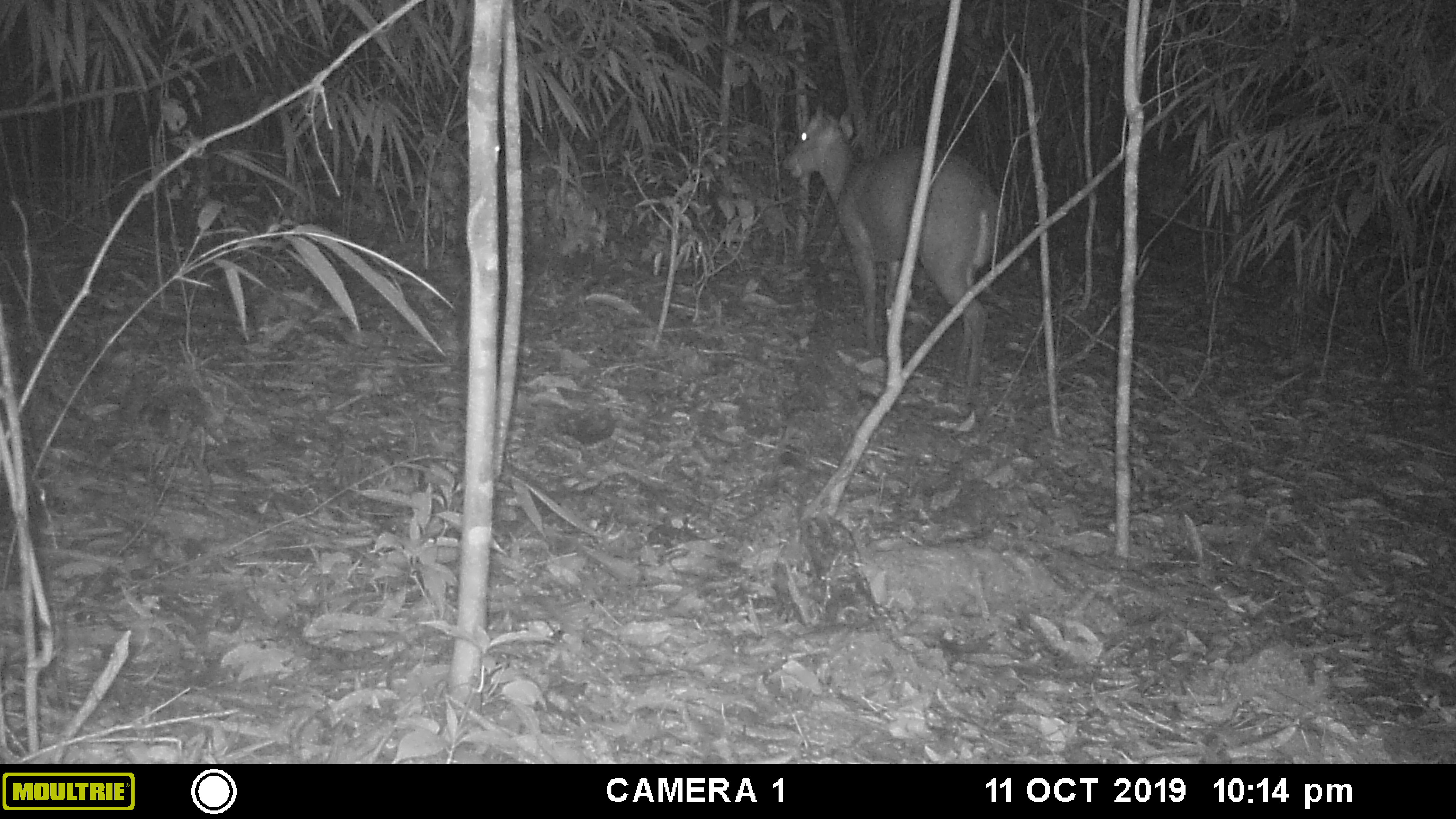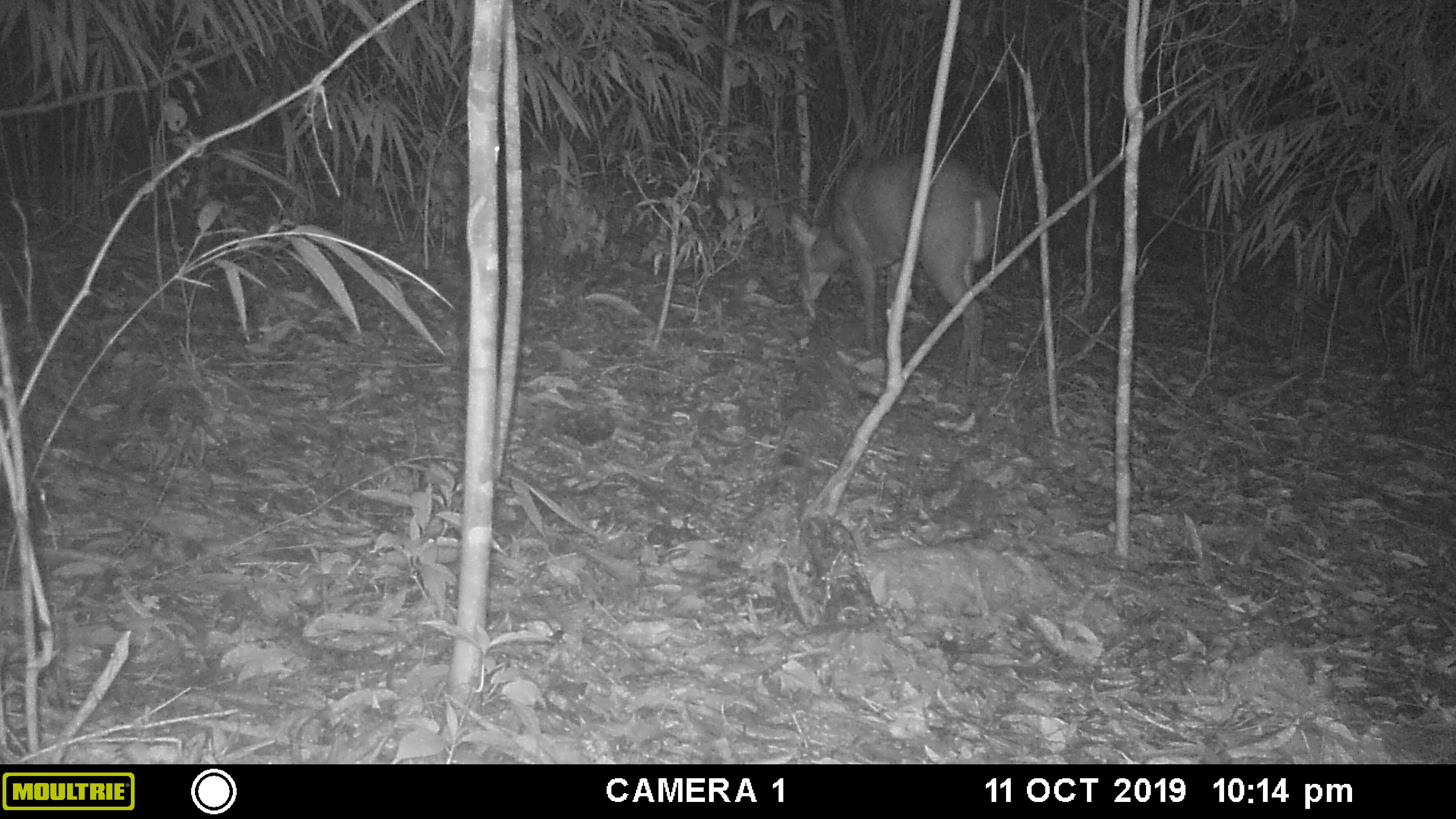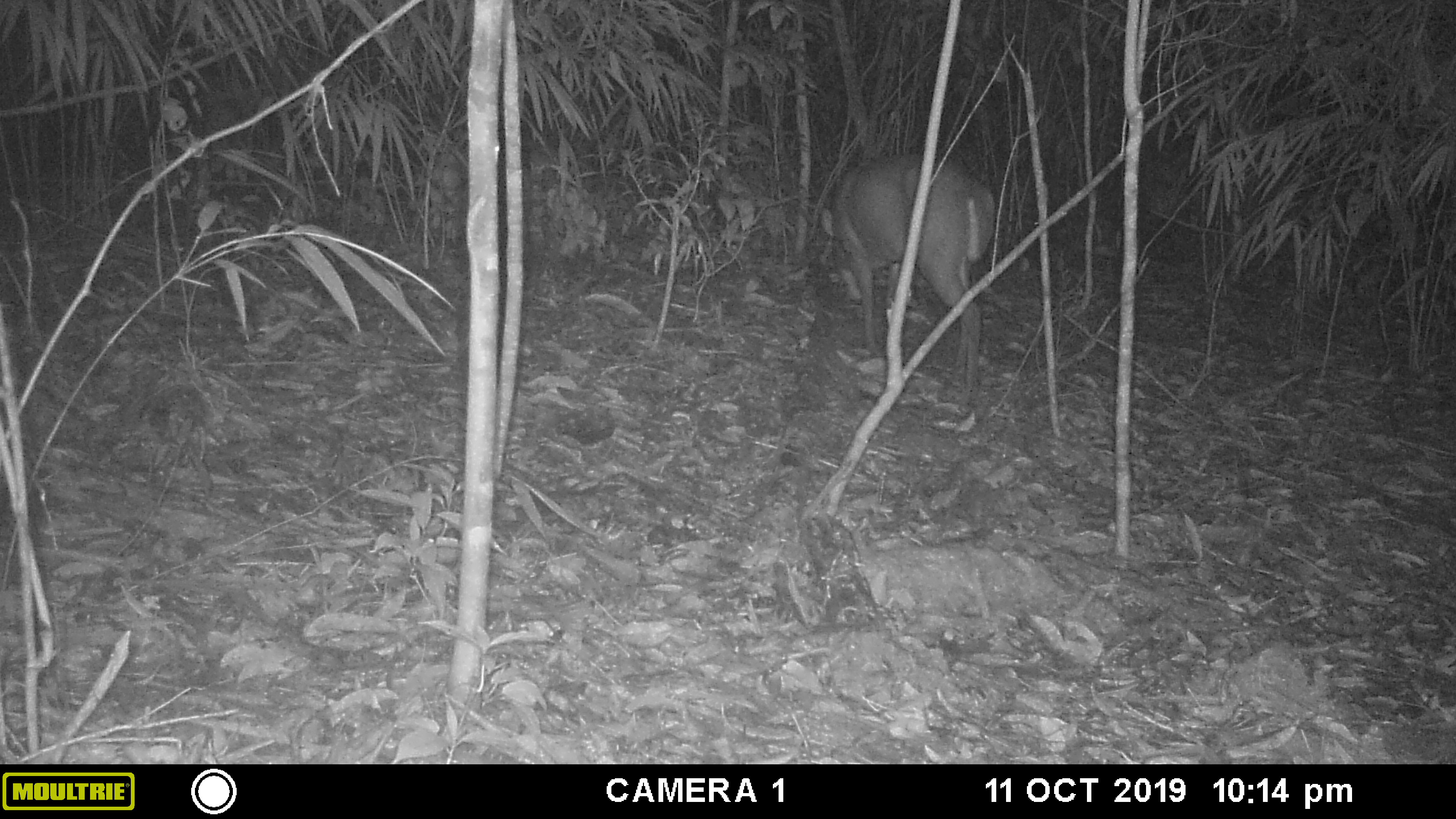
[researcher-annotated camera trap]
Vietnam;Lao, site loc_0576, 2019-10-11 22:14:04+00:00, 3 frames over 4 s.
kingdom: Animalia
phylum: Chordata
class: Mammalia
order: Artiodactyla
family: Cervidae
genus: Muntiacus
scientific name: Muntiacus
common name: muntjacs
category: unidentified muntjac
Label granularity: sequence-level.